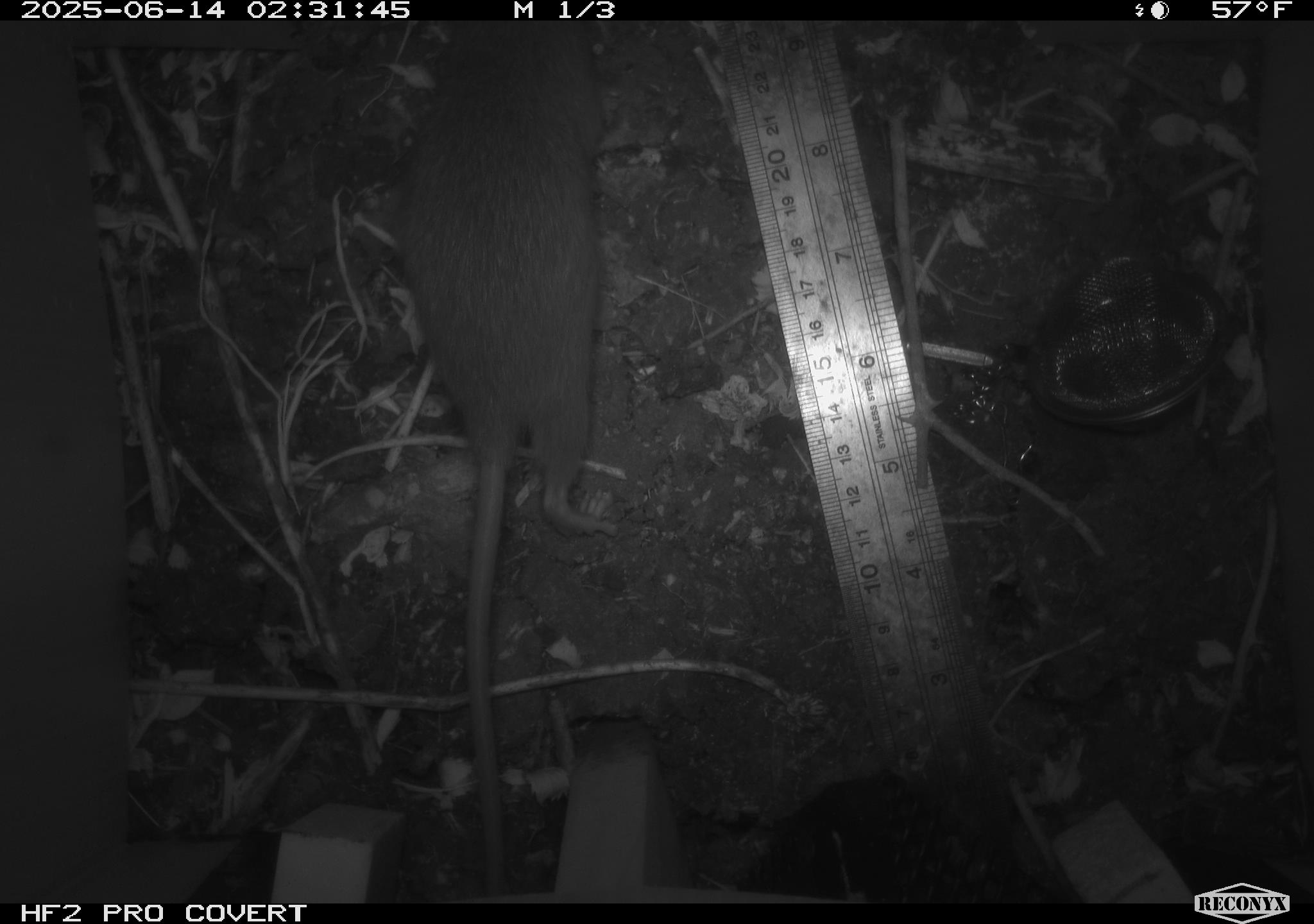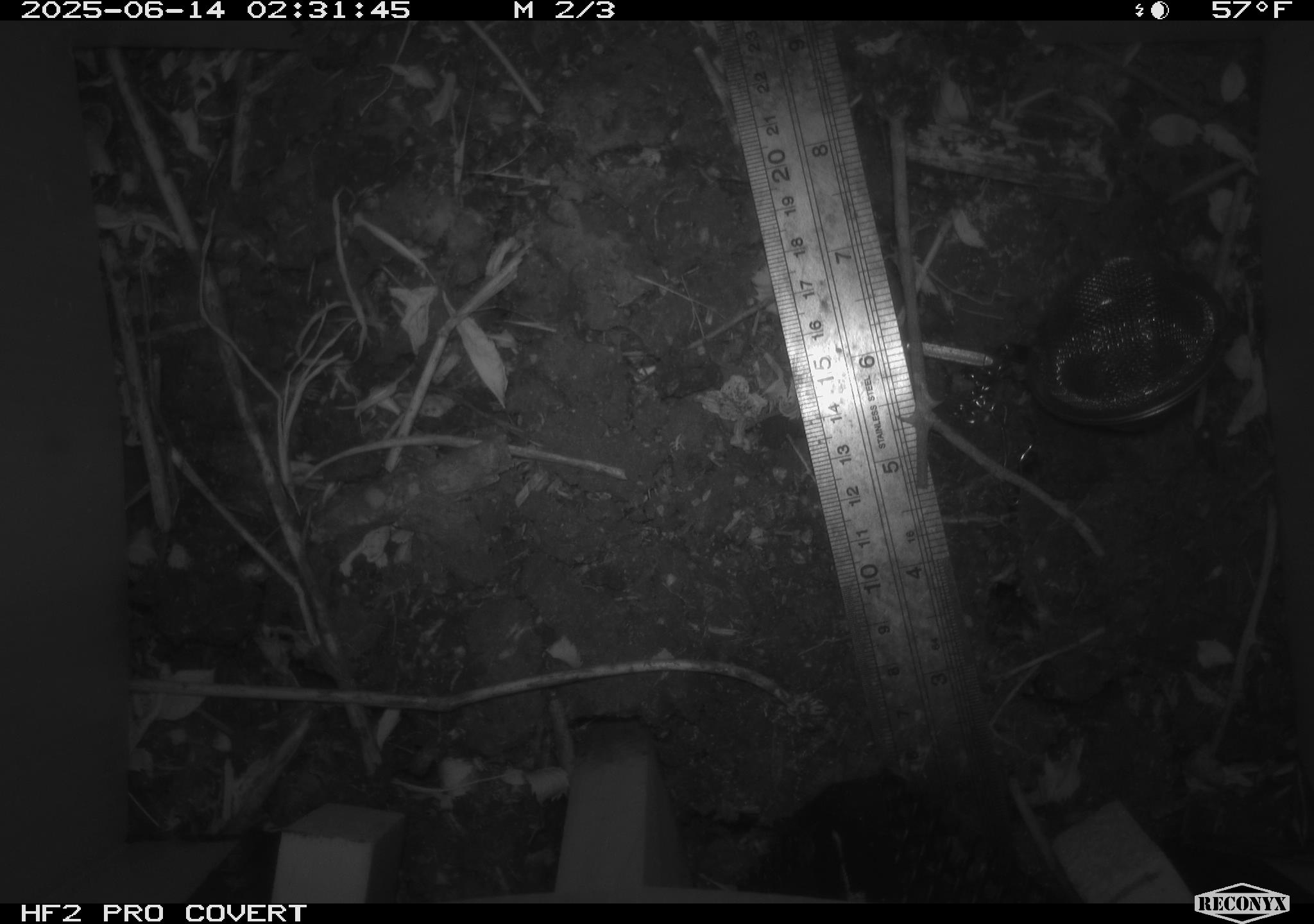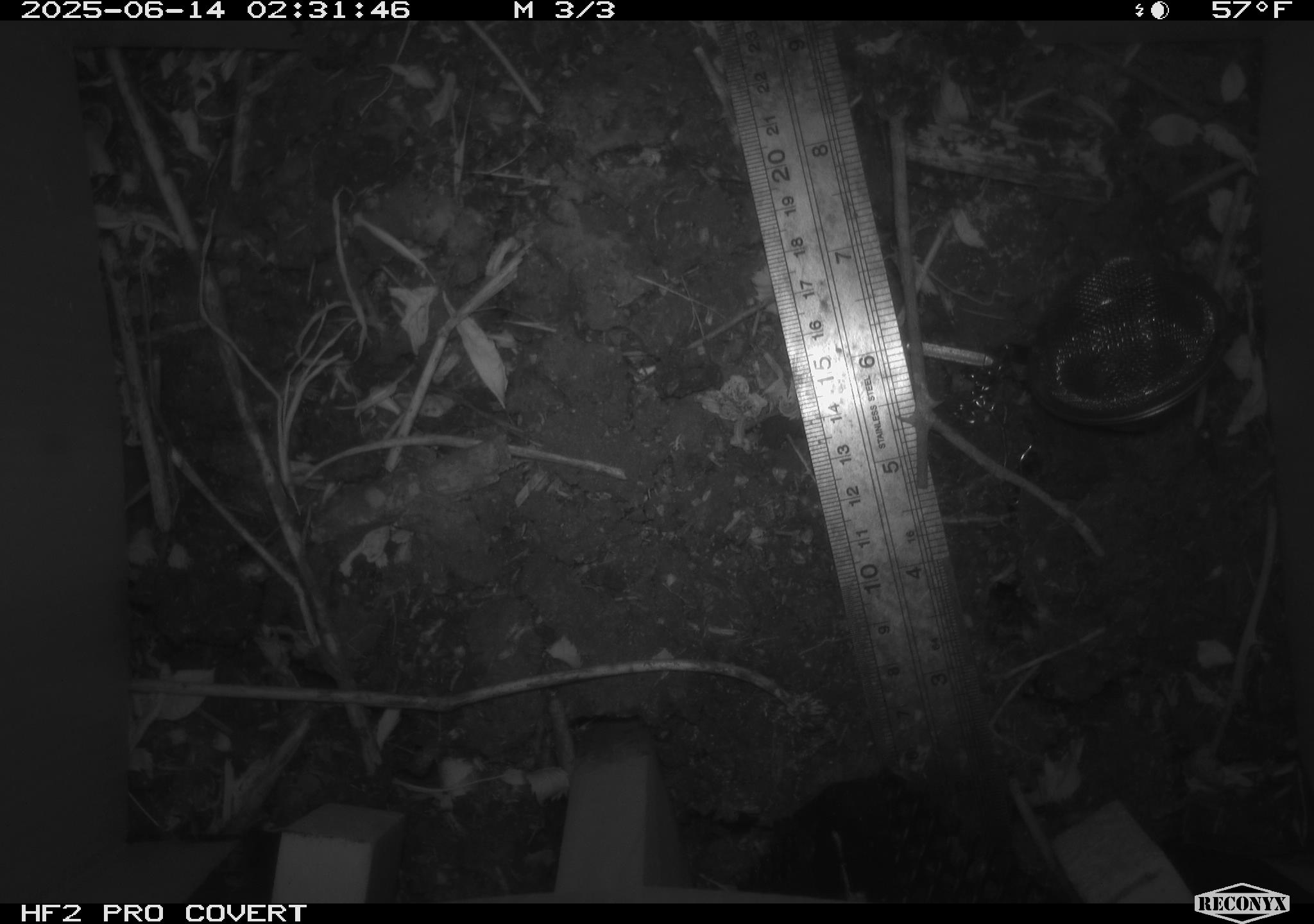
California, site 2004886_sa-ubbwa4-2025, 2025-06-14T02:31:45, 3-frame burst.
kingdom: Animalia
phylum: Chordata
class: Mammalia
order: Rodentia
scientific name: Rodentia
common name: rodent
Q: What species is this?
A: Rodent (Rodentia).